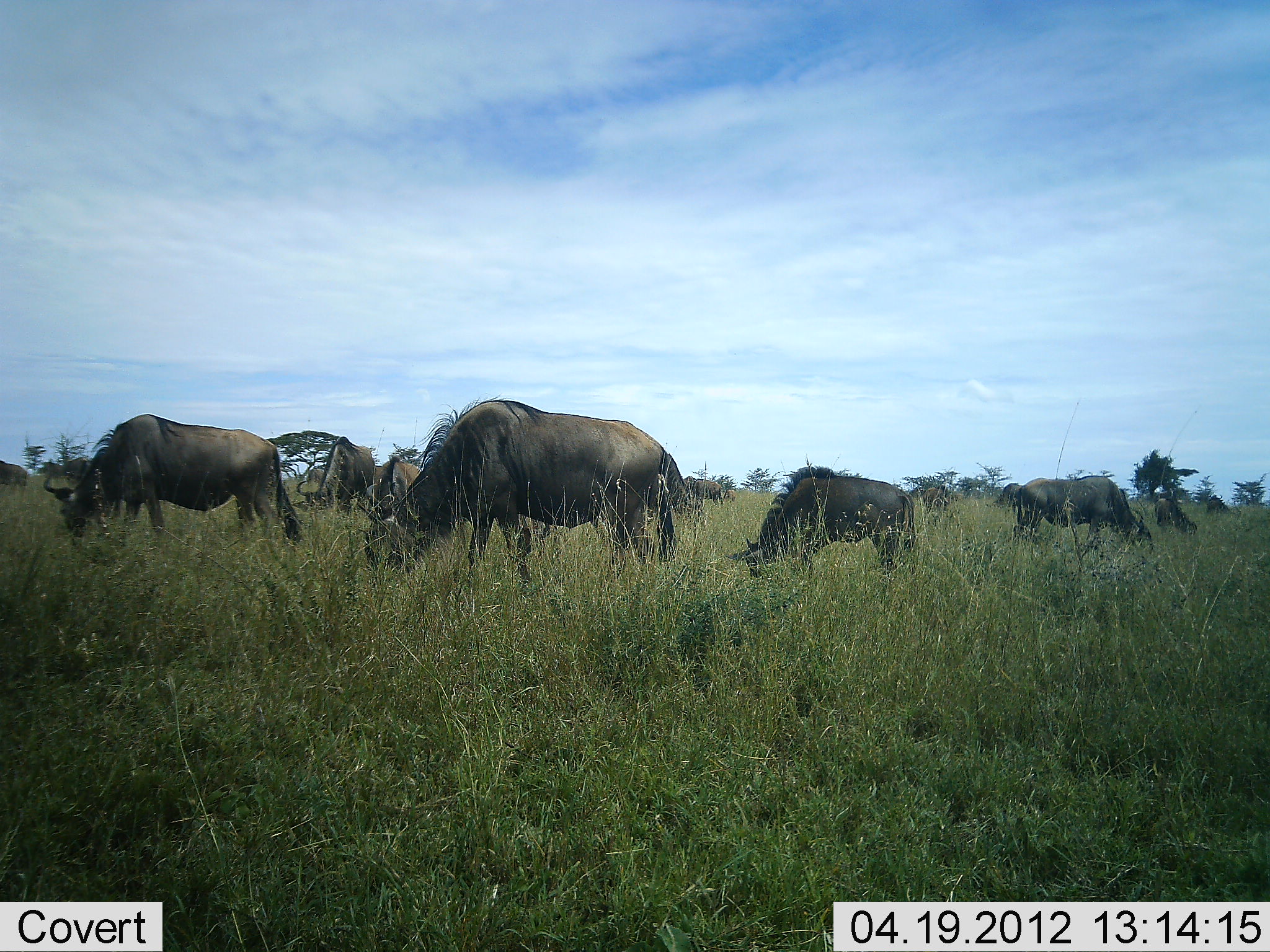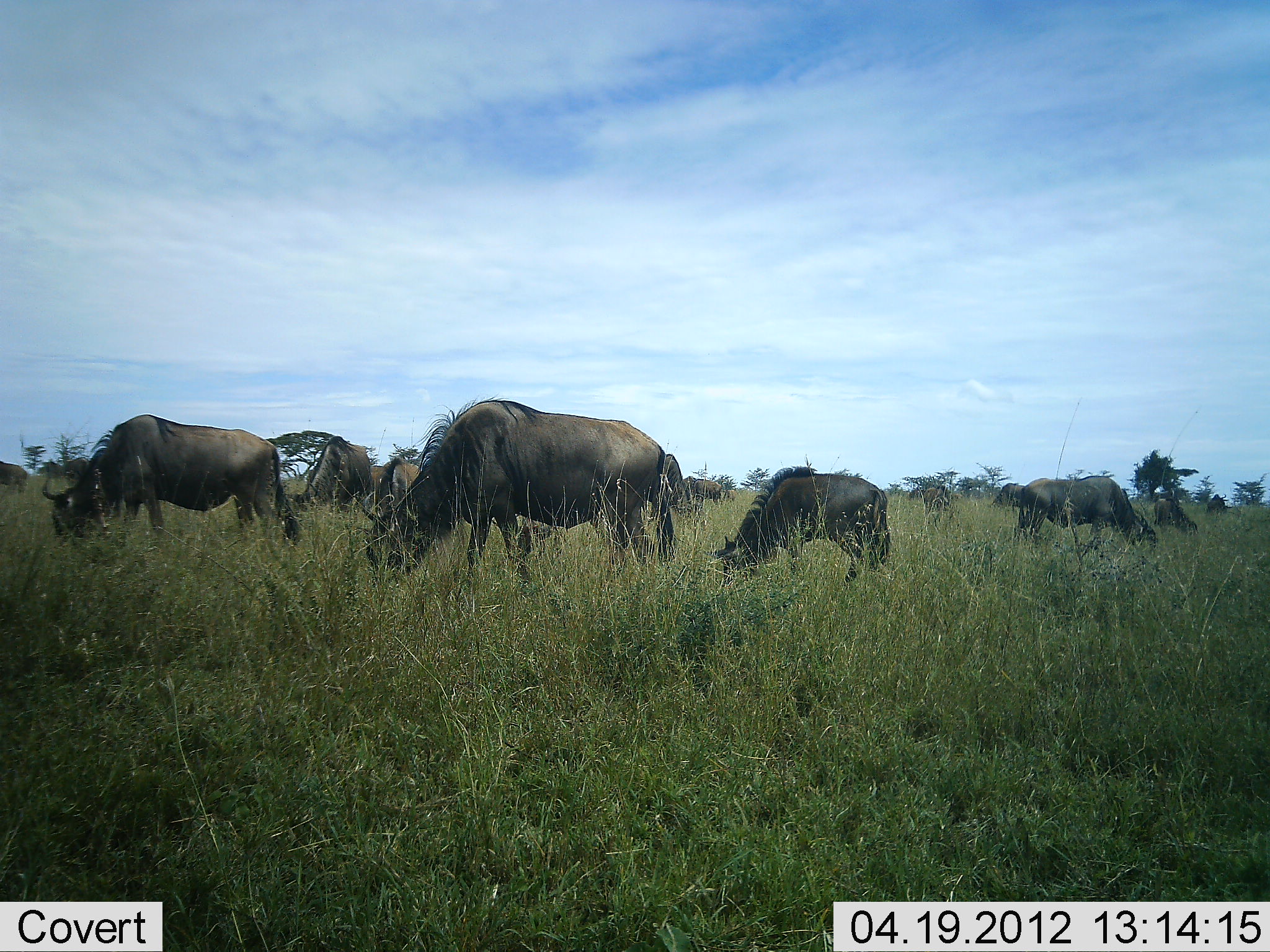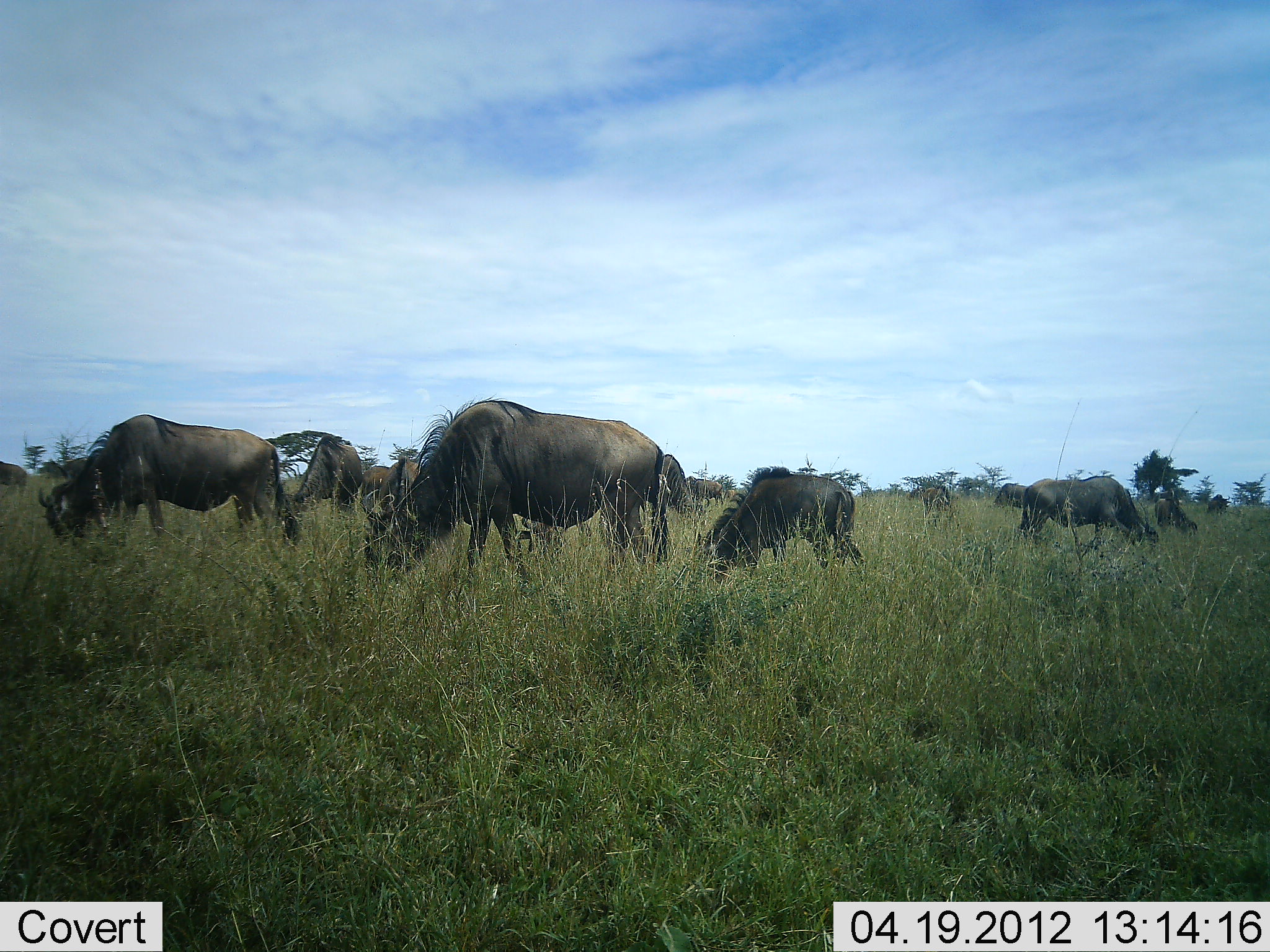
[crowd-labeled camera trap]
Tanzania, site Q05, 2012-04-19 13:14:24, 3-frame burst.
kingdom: Animalia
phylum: Chordata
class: Mammalia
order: Artiodactyla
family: Bovidae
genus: Connochaetes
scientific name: Connochaetes taurinus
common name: blue wildebeest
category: wildebeest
Wildebeest (blue wildebeest) (Connochaetes taurinus), count 11-50. Behavior (volunteer vote fractions): standing 32%, resting 0%, moving 5%, interacting 0%. Young present (vote fraction): 26%. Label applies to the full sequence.